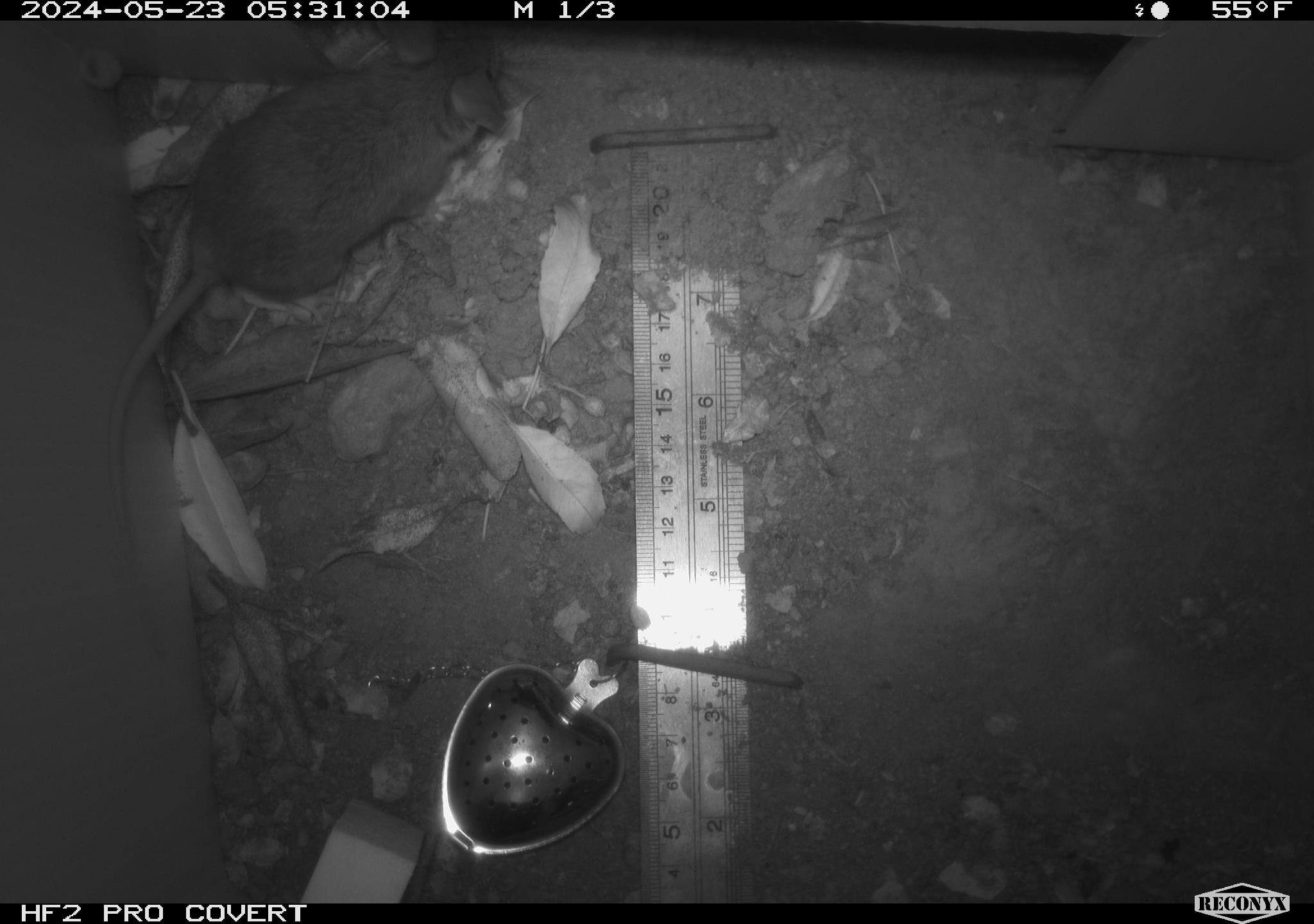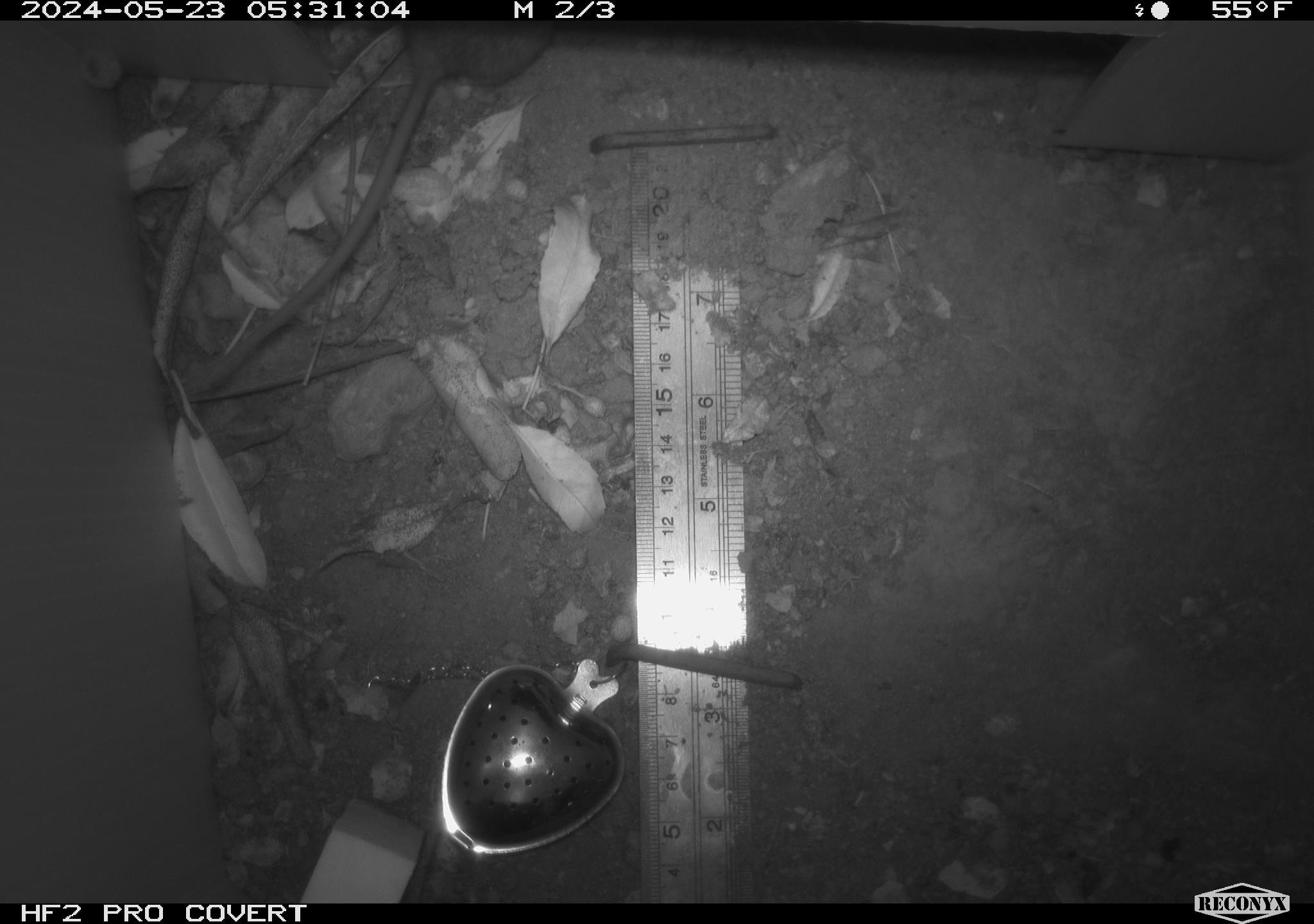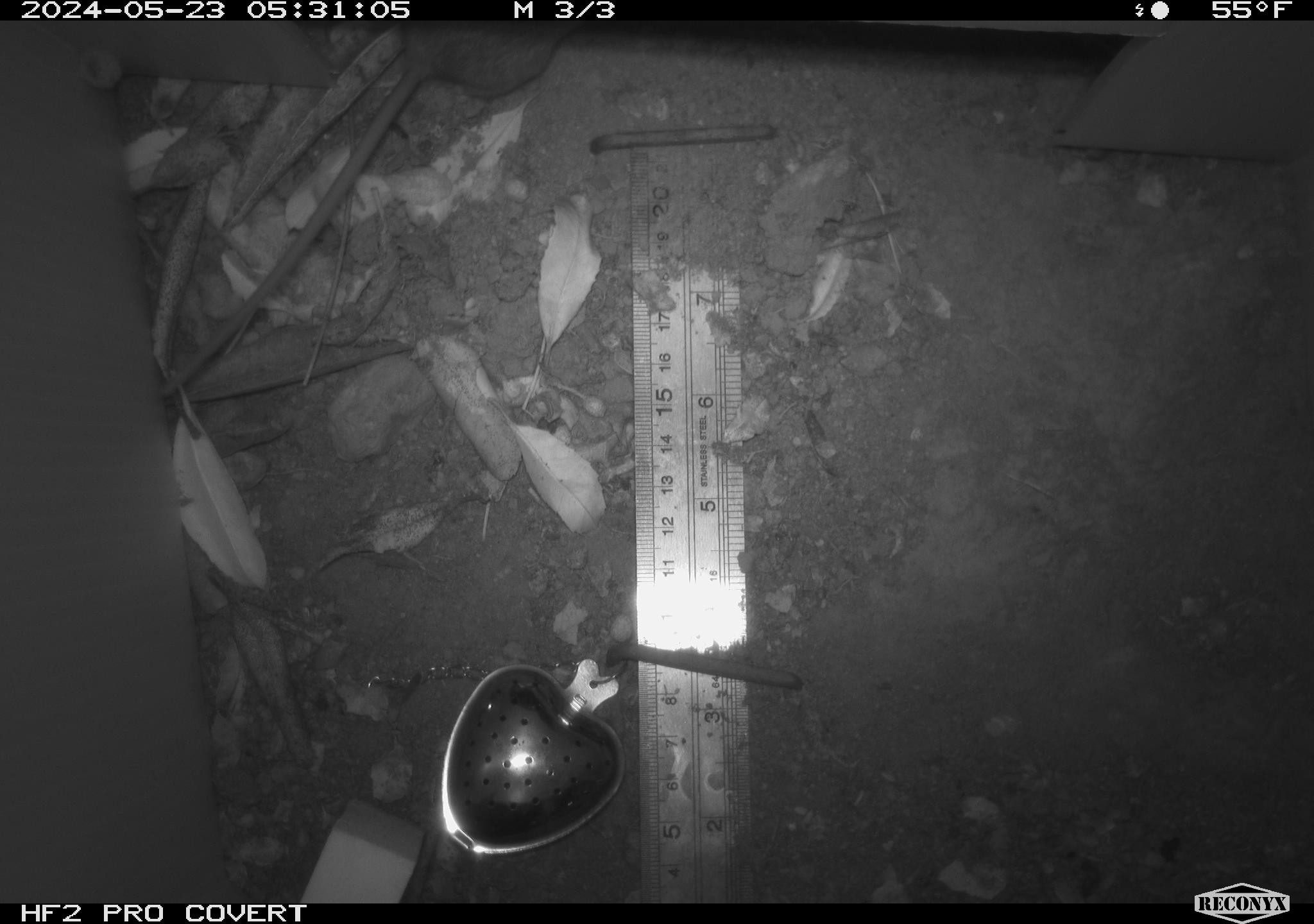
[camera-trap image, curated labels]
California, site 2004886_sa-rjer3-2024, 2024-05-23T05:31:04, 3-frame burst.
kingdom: Animalia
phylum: Chordata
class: Mammalia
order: Rodentia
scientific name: Rodentia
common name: mouse species